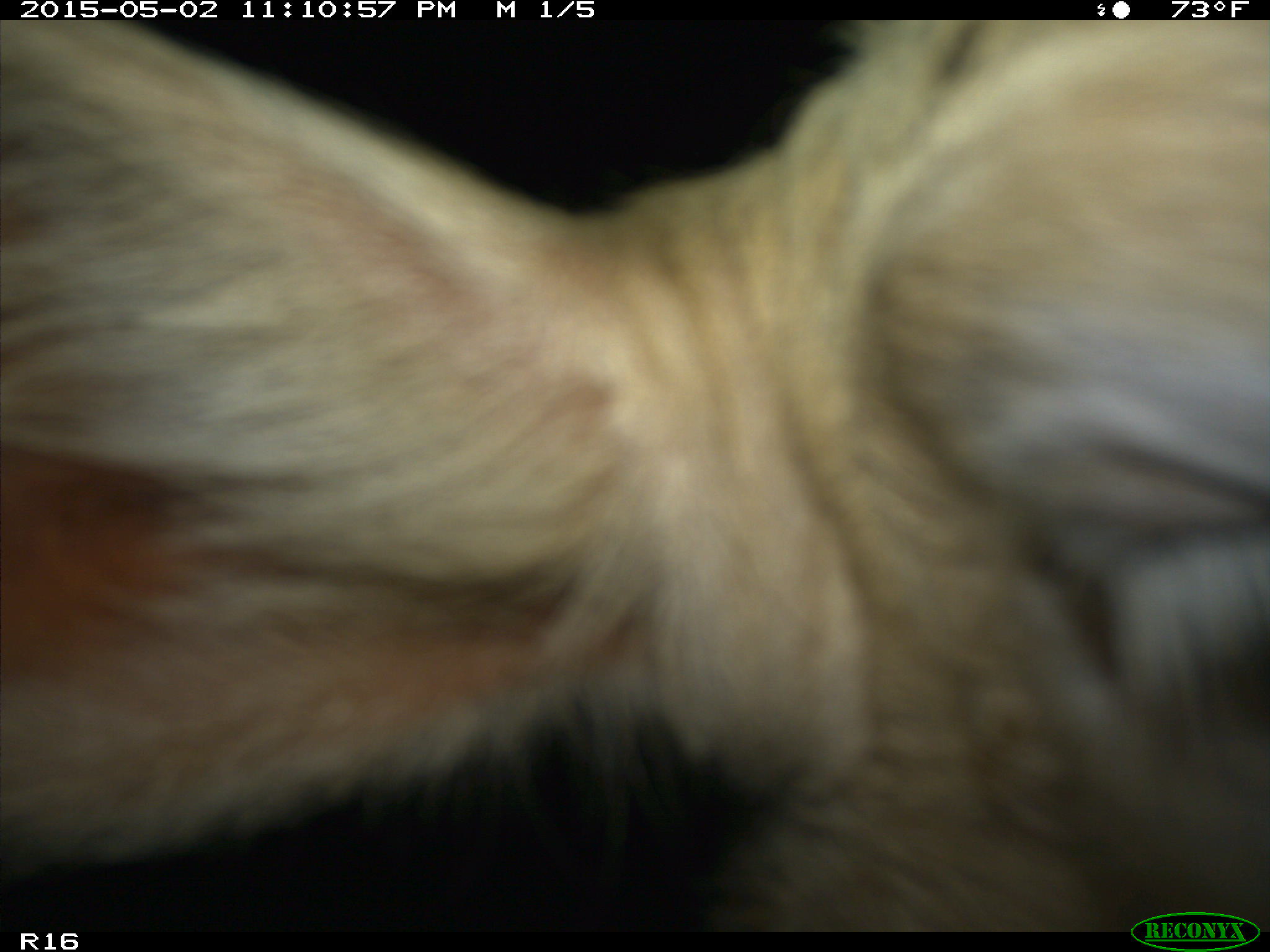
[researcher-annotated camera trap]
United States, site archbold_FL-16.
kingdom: Animalia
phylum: Chordata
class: Mammalia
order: Artiodactyla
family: Bovidae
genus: Bos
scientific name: Bos taurus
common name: domestic cow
Bos taurus (domestic cow).